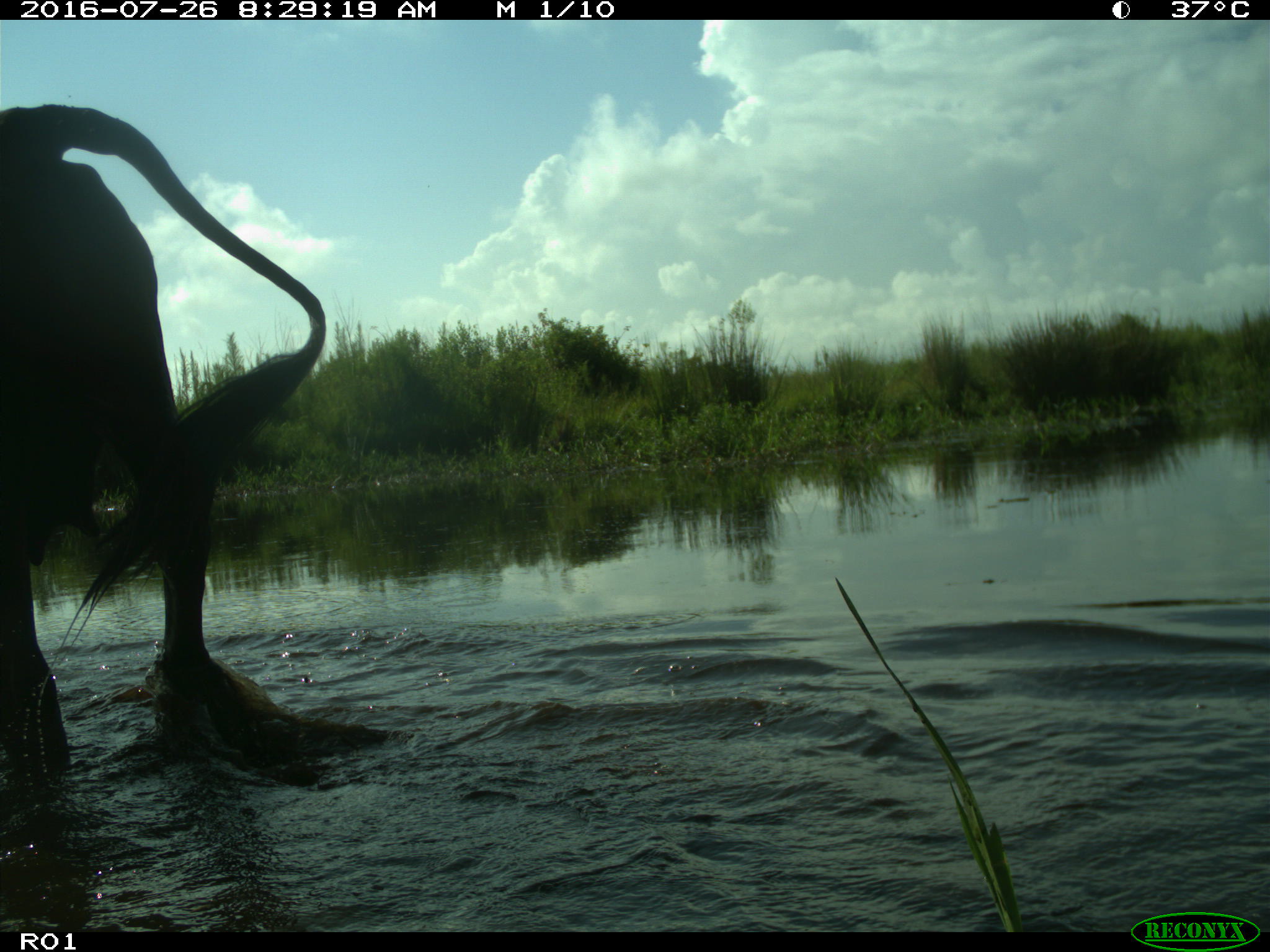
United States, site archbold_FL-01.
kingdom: Animalia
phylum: Chordata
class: Mammalia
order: Artiodactyla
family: Bovidae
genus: Bos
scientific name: Bos taurus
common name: domestic cow